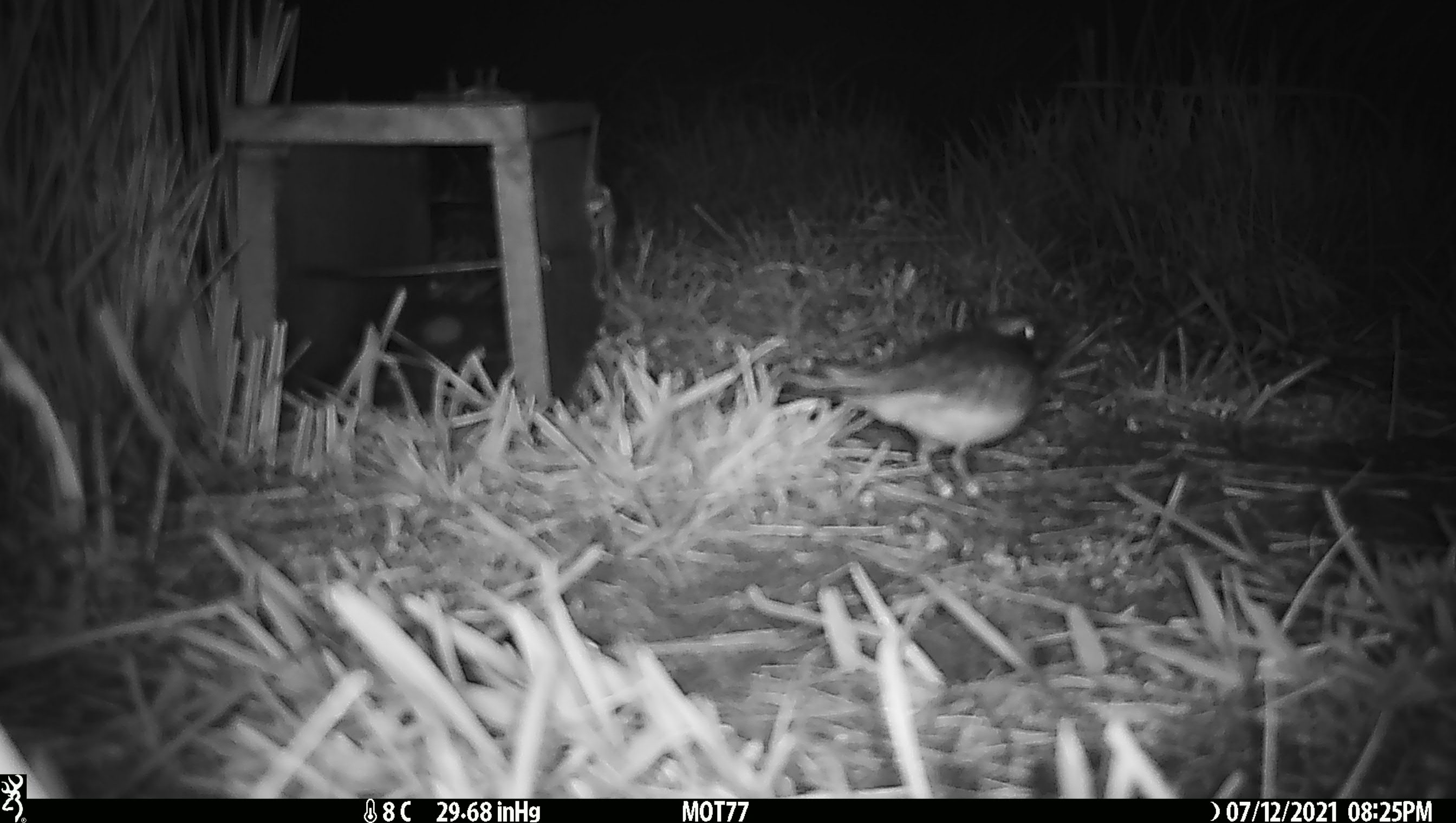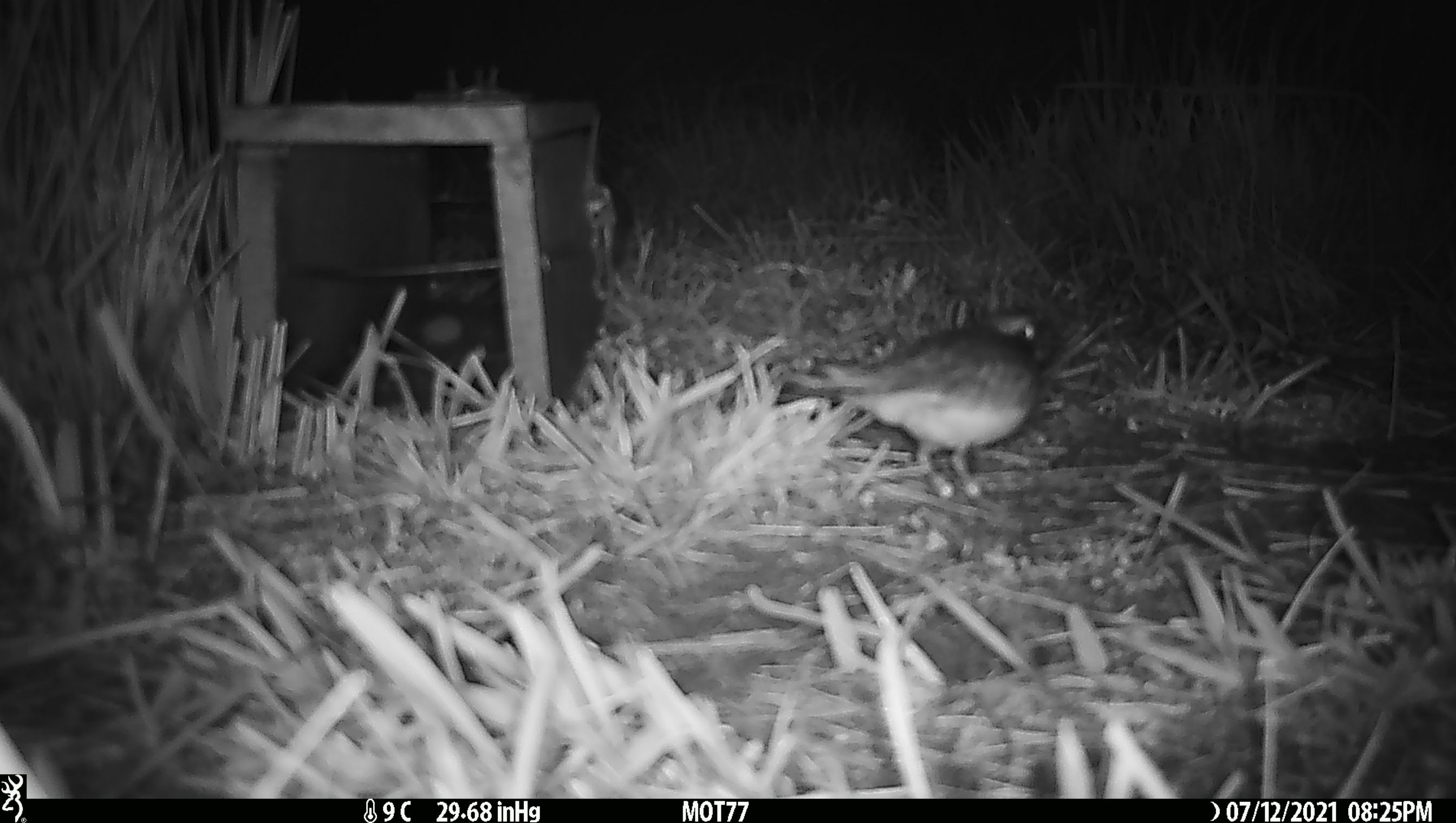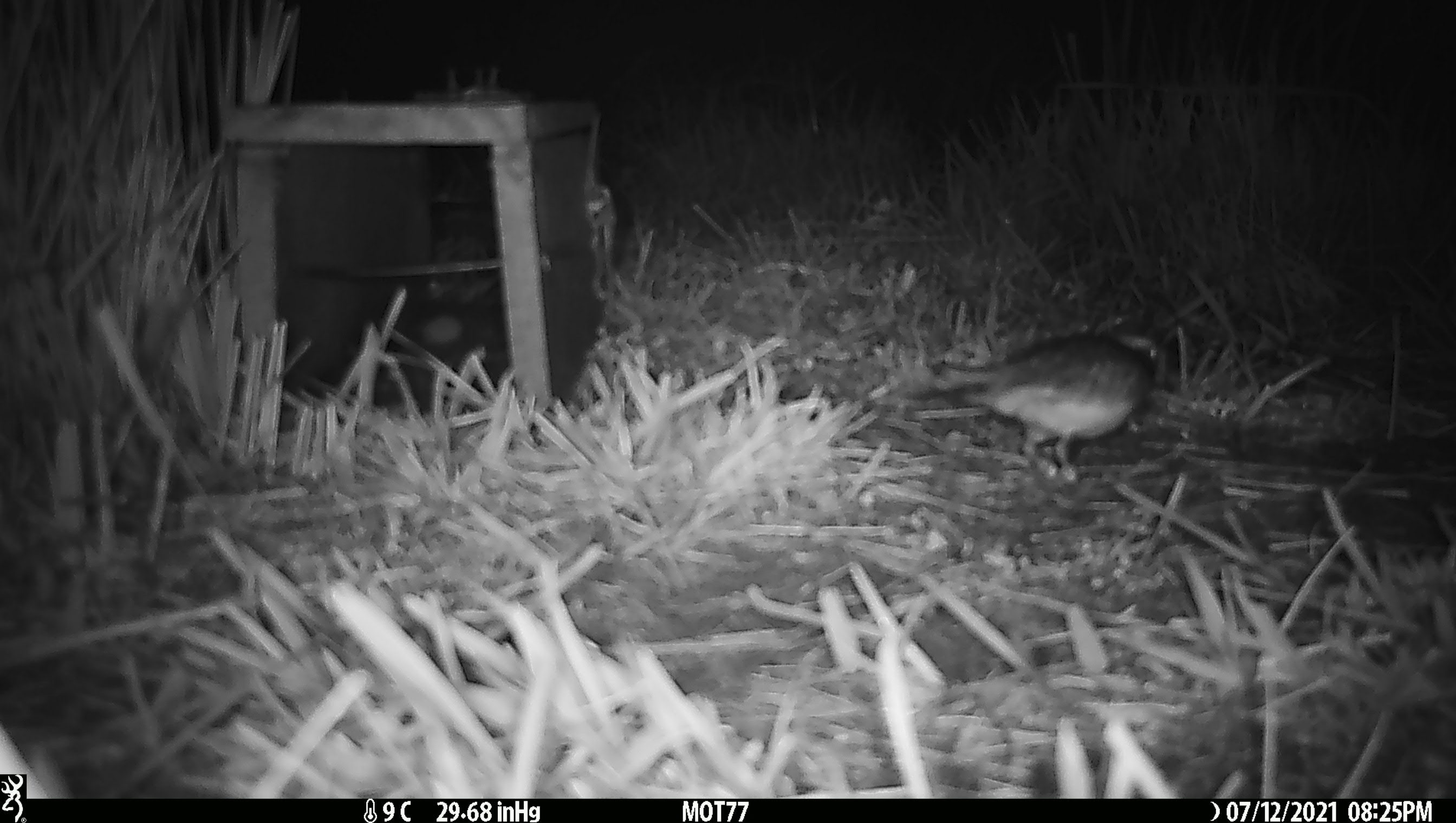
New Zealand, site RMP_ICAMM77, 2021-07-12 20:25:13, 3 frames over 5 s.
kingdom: Animalia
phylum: Chordata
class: Aves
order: Charadriiformes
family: Charadriidae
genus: Thinornis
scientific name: Thinornis novaeseelandiae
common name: shore plover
Shore plover (Thinornis novaeseelandiae).